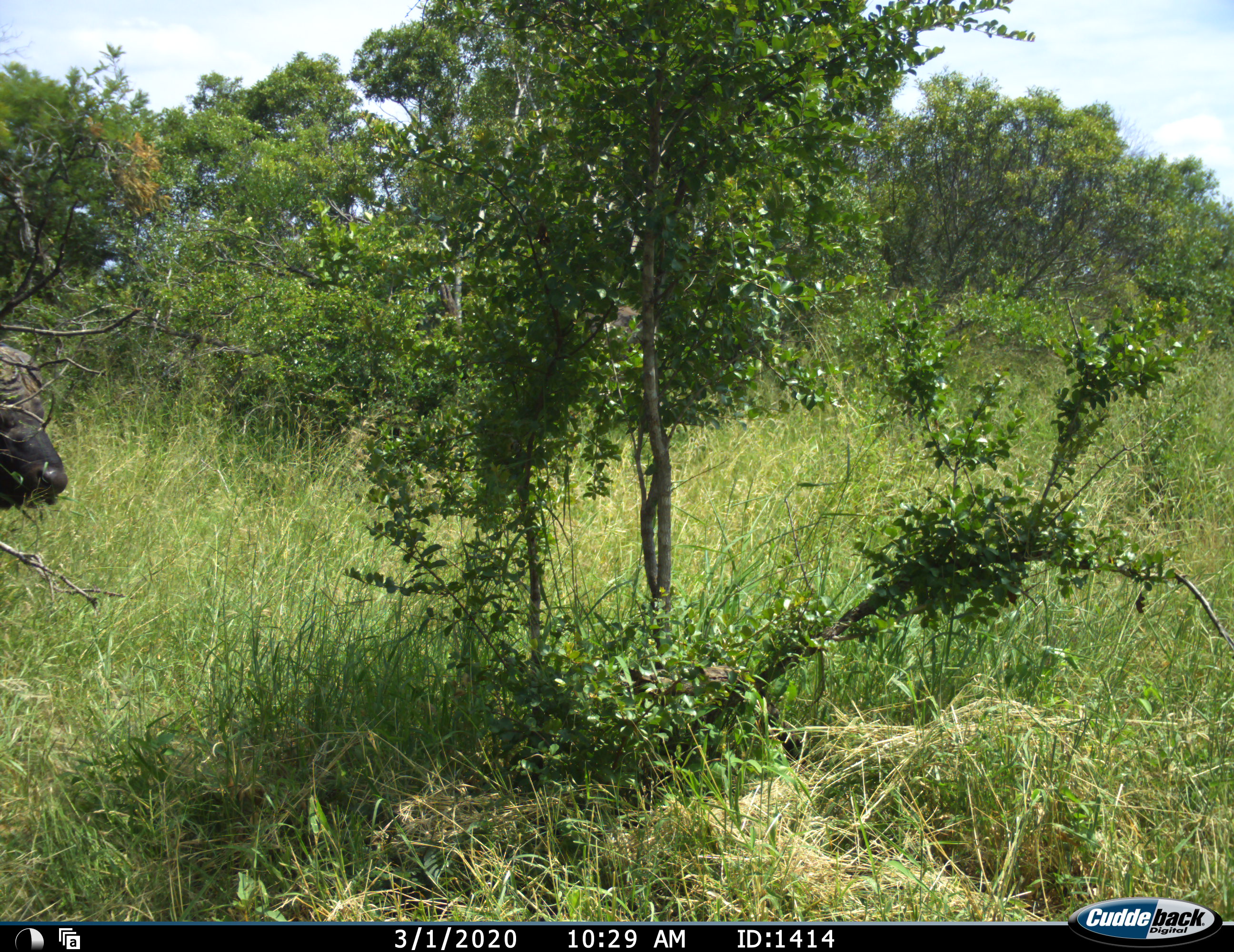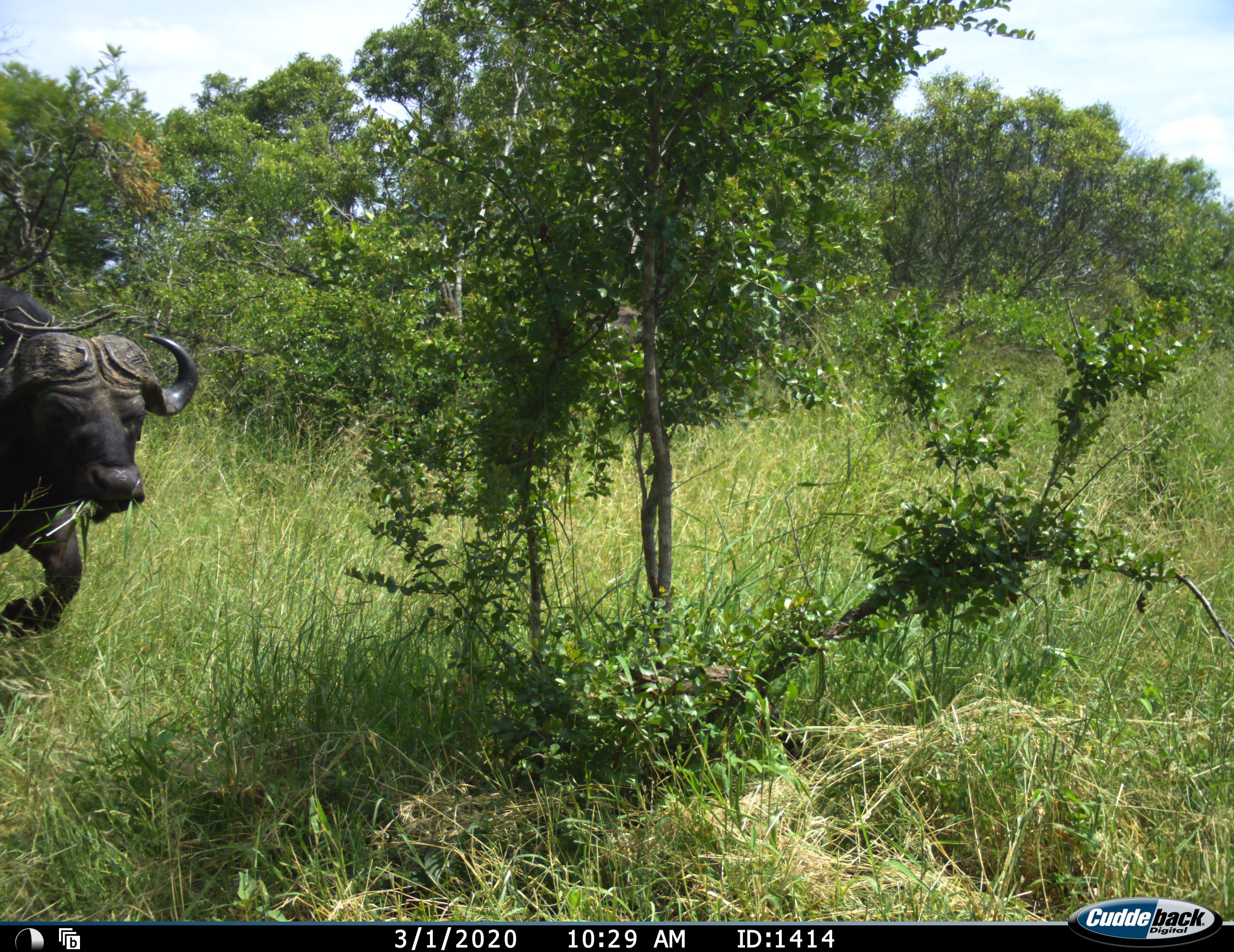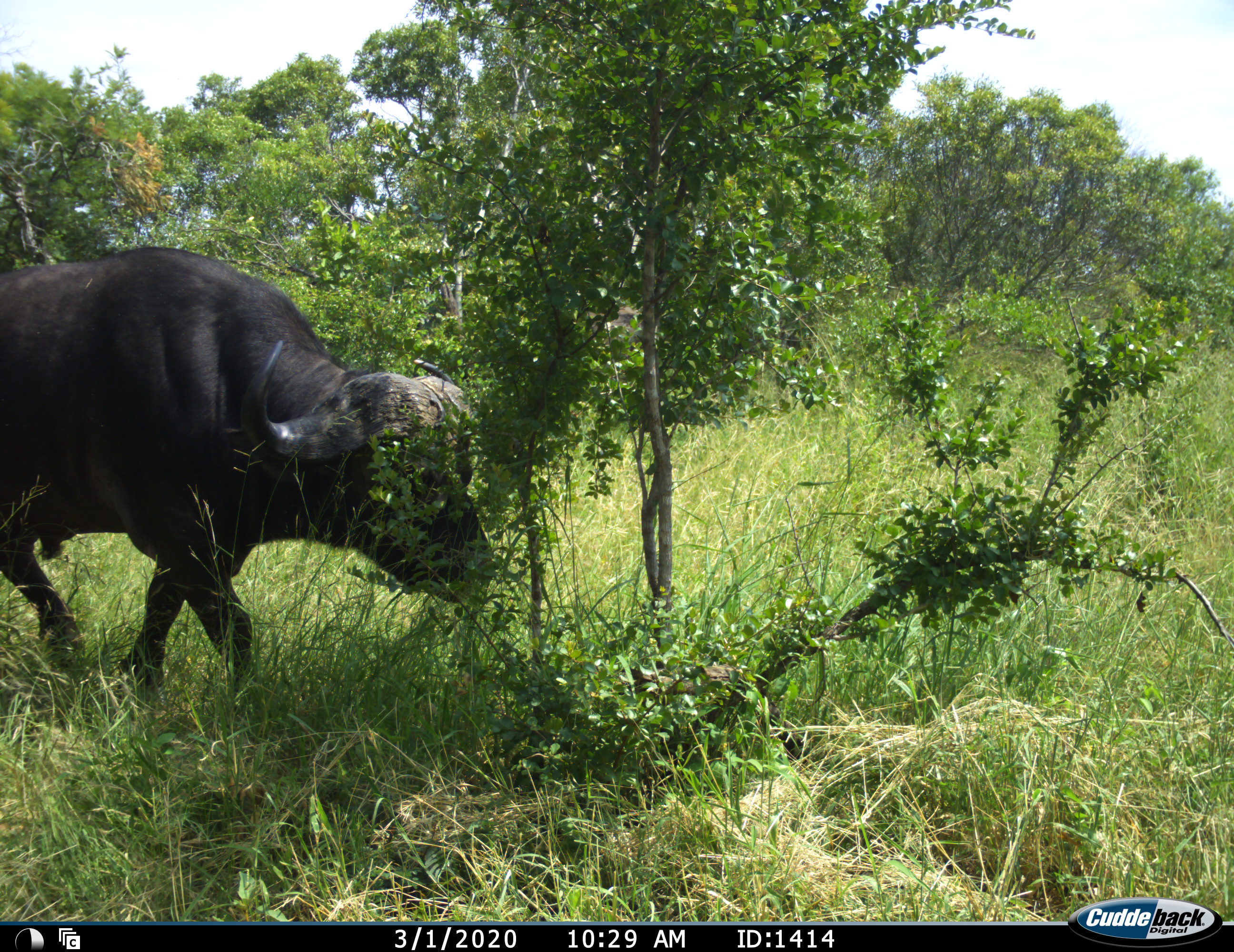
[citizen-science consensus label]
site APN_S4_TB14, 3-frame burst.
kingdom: Animalia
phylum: Chordata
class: Mammalia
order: Artiodactyla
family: Bovidae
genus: Syncerus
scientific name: Syncerus caffer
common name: african buffalo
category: buffalo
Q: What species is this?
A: Buffalo (african buffalo) (Syncerus caffer).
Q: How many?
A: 1.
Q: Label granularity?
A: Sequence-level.